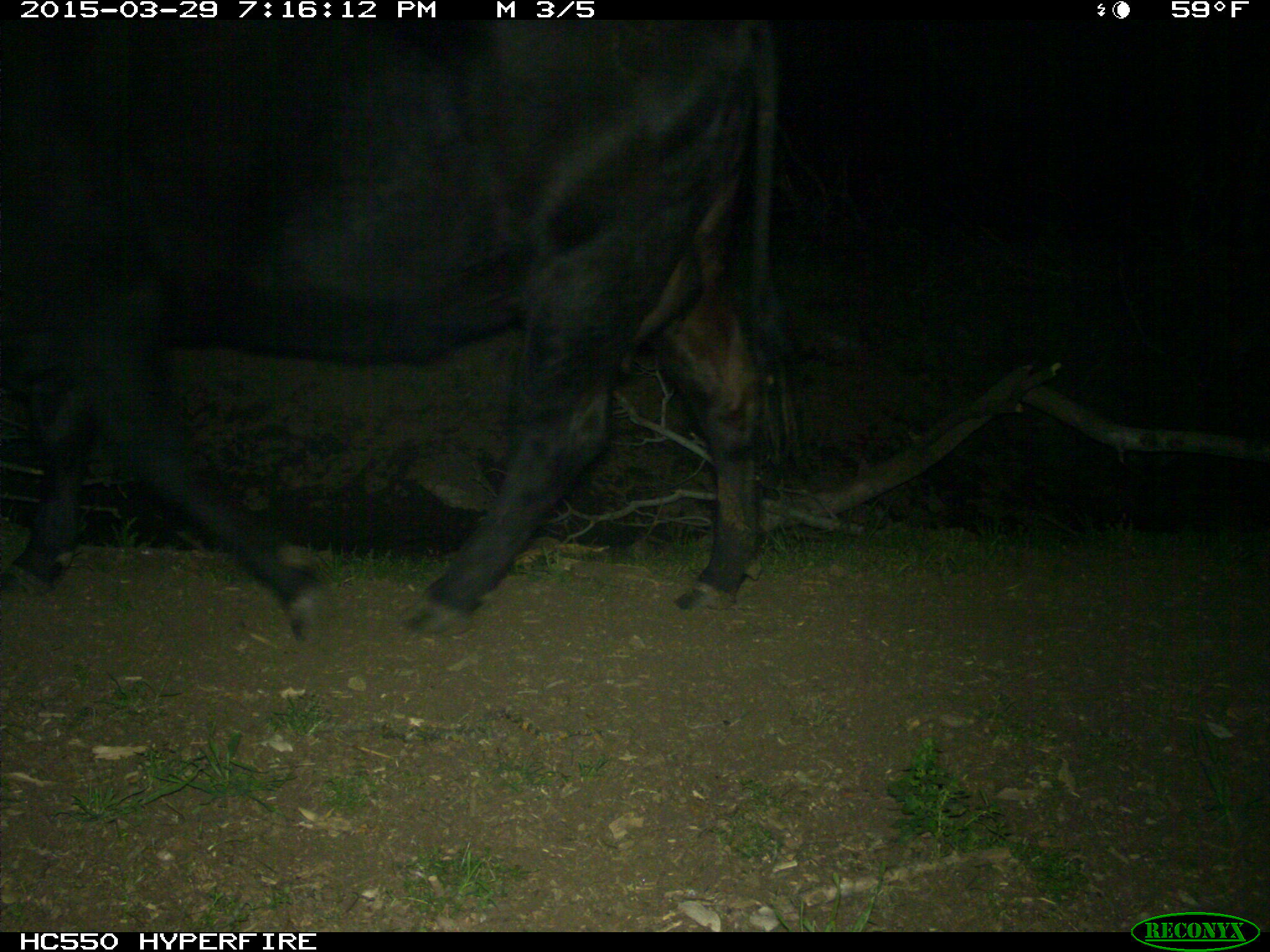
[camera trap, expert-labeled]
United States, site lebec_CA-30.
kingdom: Animalia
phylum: Chordata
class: Mammalia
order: Artiodactyla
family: Bovidae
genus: Bos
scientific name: Bos taurus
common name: domestic cow